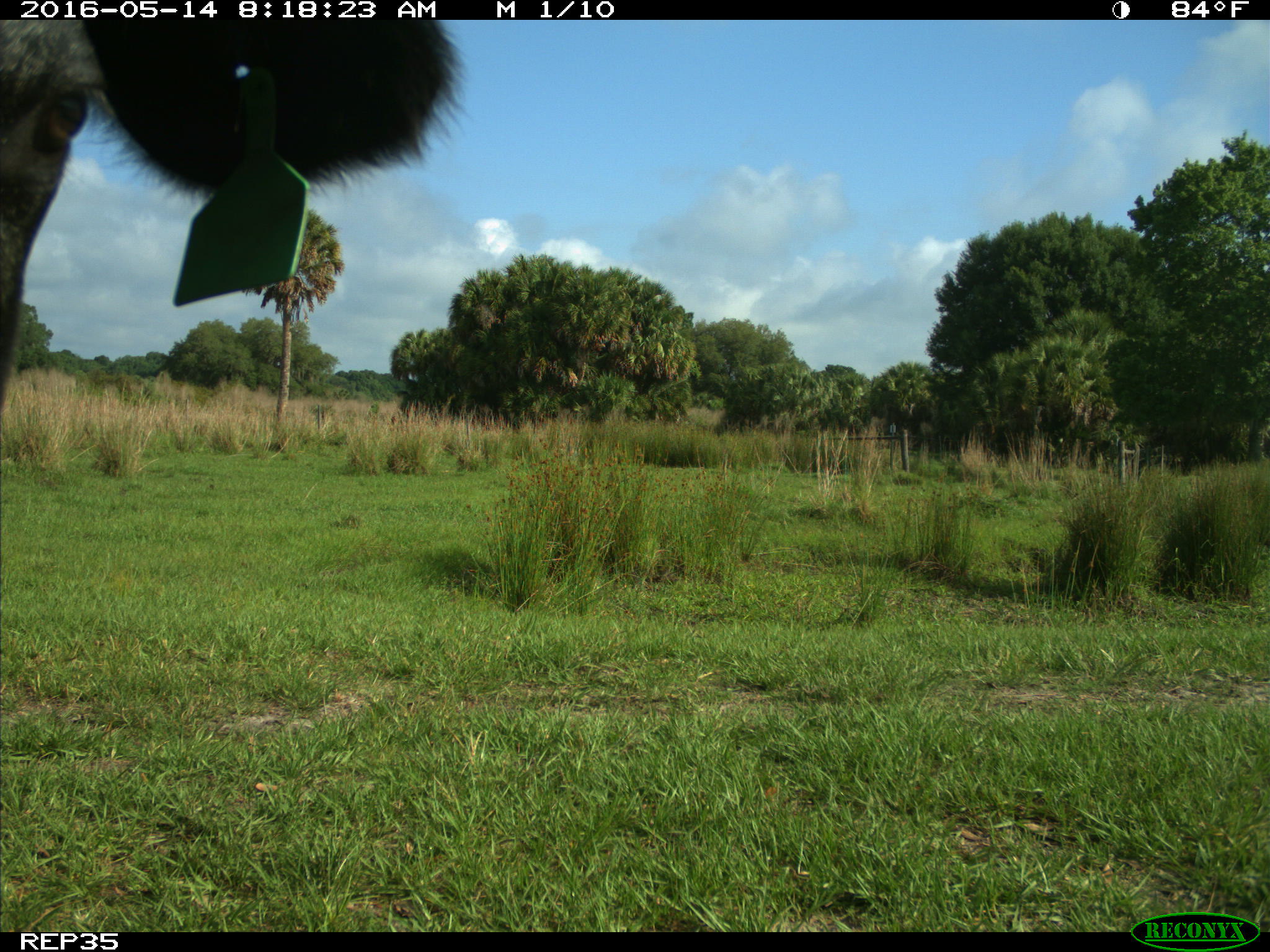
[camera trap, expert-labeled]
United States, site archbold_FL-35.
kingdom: Animalia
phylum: Chordata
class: Mammalia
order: Artiodactyla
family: Bovidae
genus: Bos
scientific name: Bos taurus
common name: domestic cow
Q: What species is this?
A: Bos taurus (domestic cow).